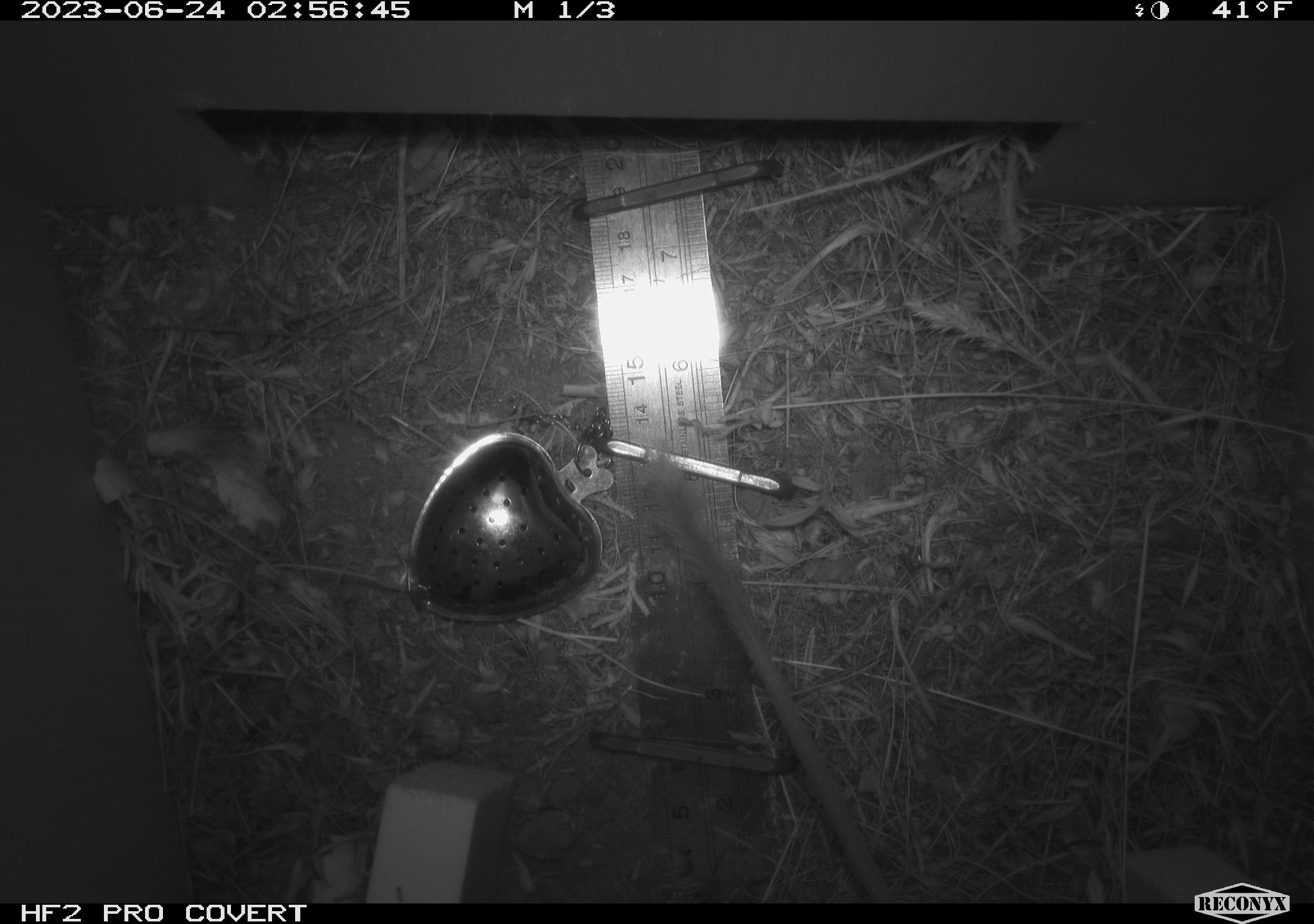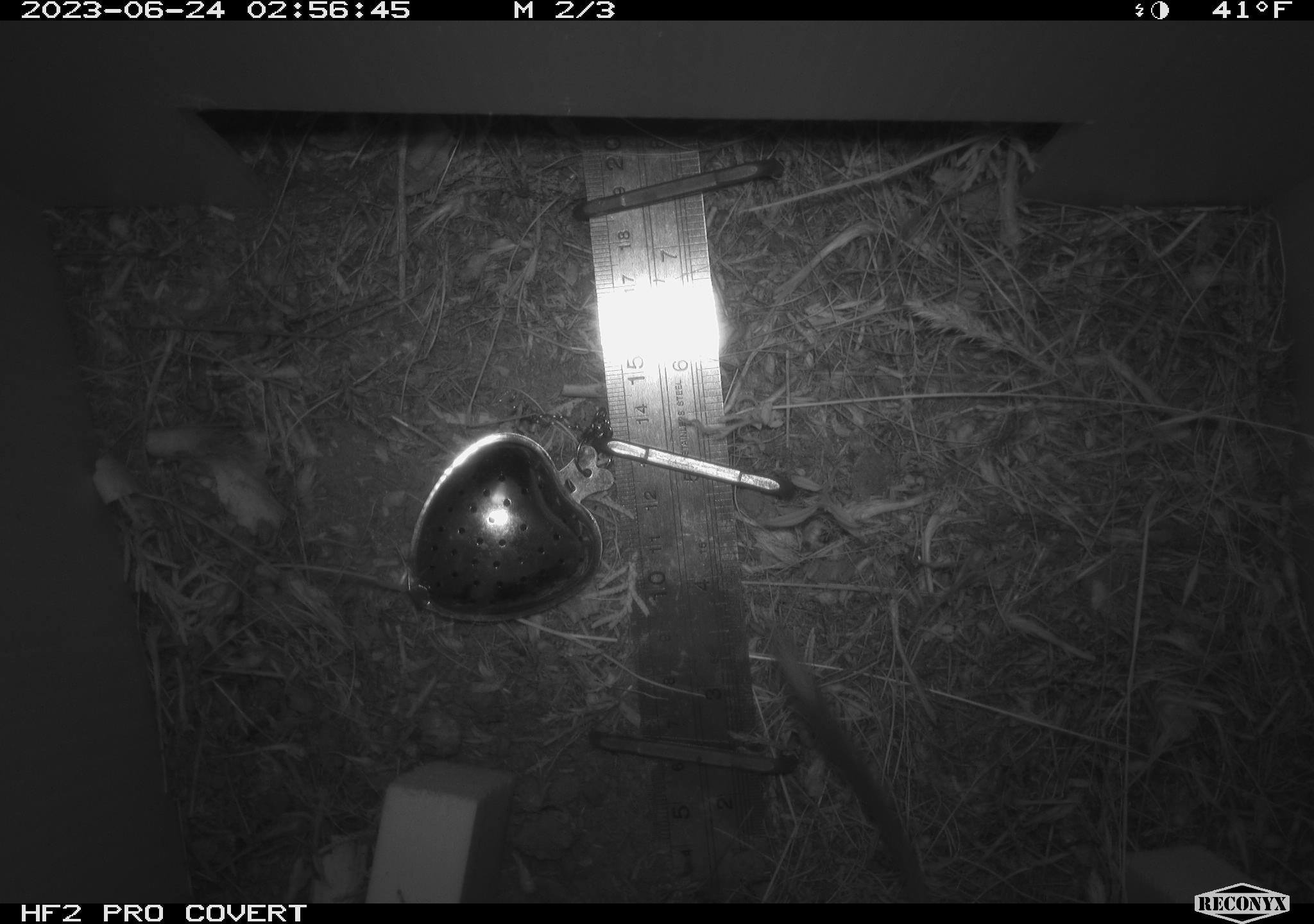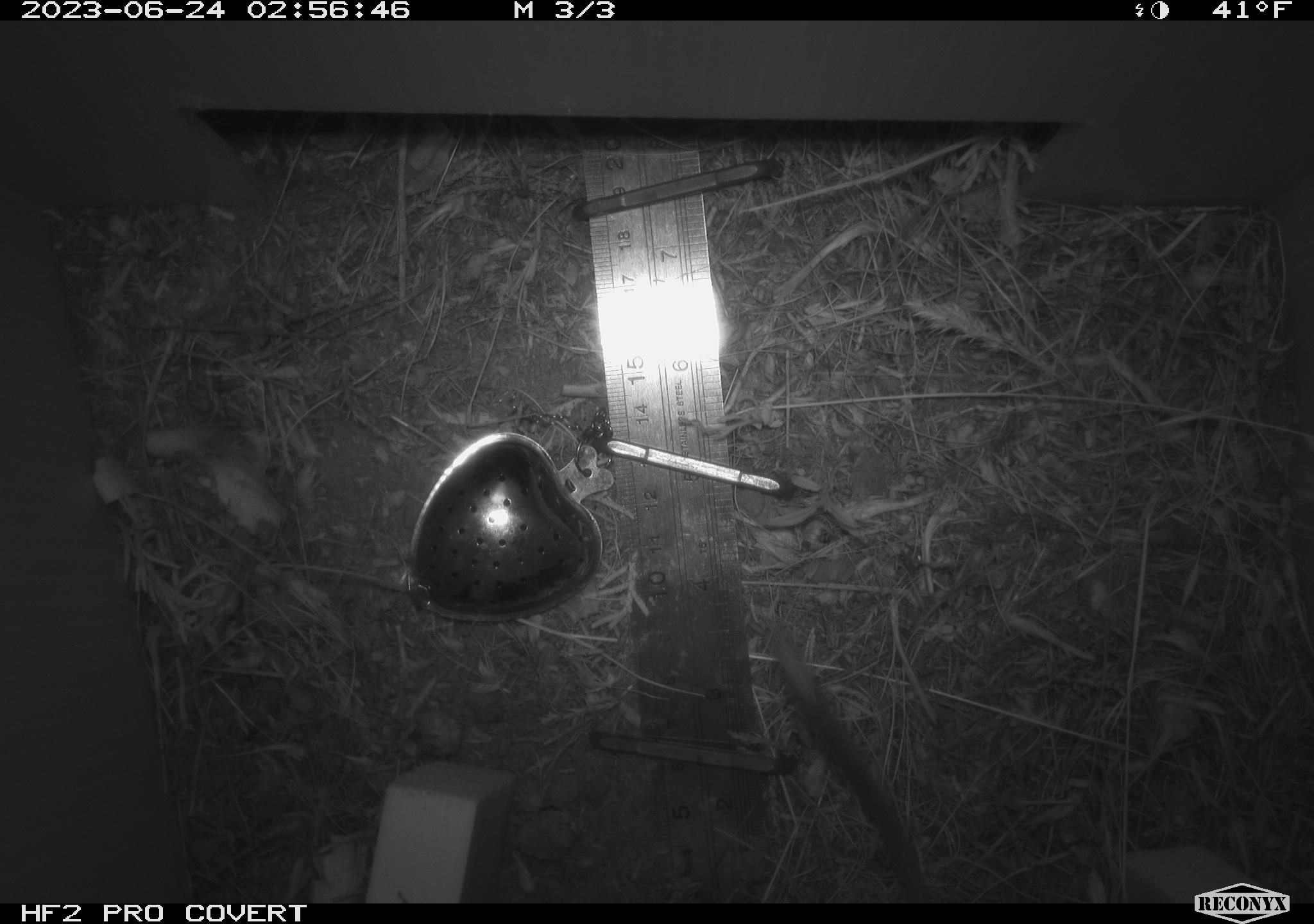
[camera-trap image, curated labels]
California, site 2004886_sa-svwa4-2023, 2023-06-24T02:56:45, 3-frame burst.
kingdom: Animalia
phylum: Chordata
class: Mammalia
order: Rodentia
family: Heteromyidae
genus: Dipodomys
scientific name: Dipodomys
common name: kangaroo rats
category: dipodomys species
Dipodomys species (kangaroo rats) (Dipodomys).